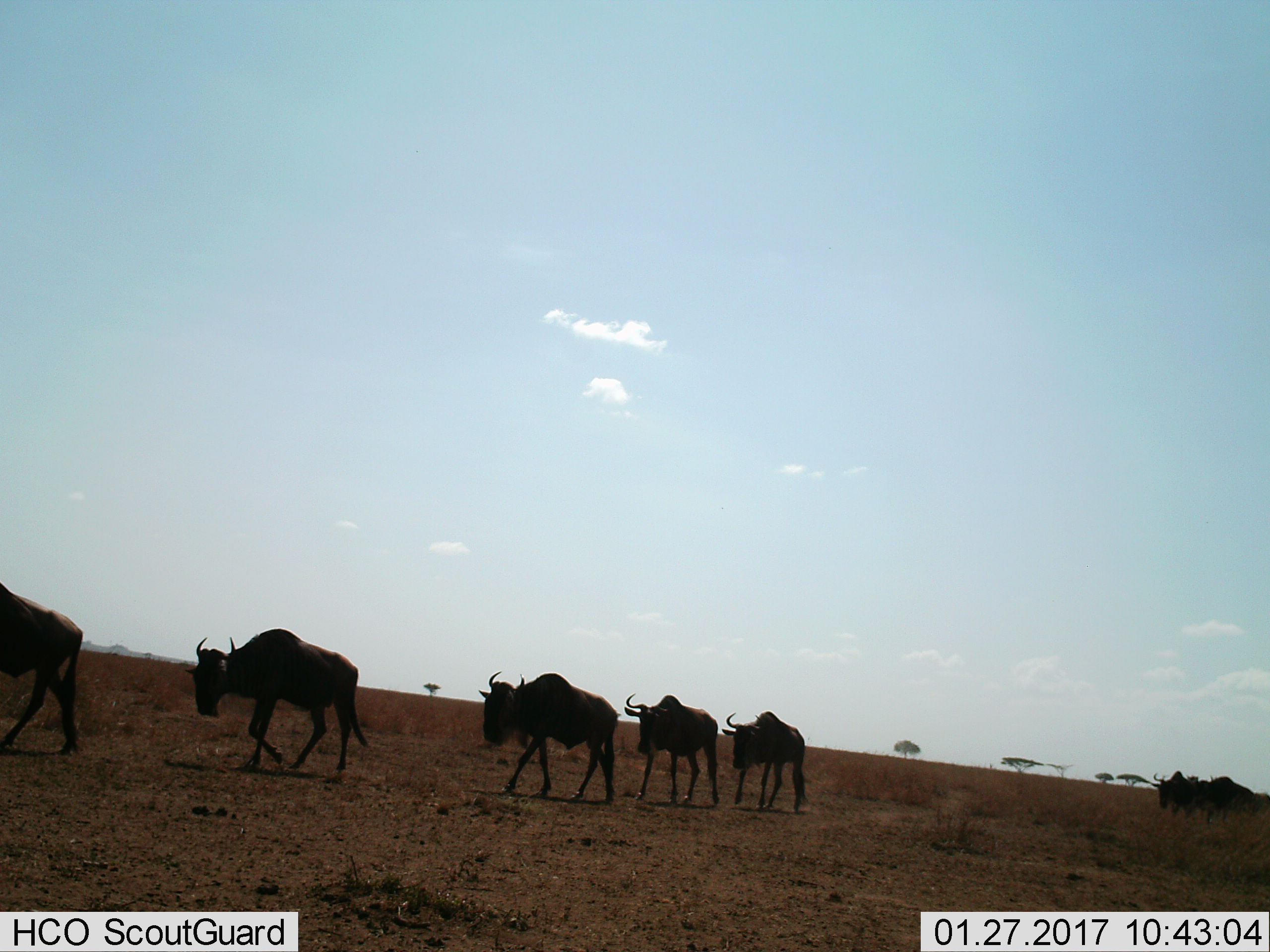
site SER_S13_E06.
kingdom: Animalia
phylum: Chordata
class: Mammalia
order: Artiodactyla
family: Bovidae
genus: Connochaetes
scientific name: Connochaetes taurinus taurinus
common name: blue wildebeest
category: wildebeestblue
Wildebeestblue (blue wildebeest) (Connochaetes taurinus taurinus), count 7. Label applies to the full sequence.